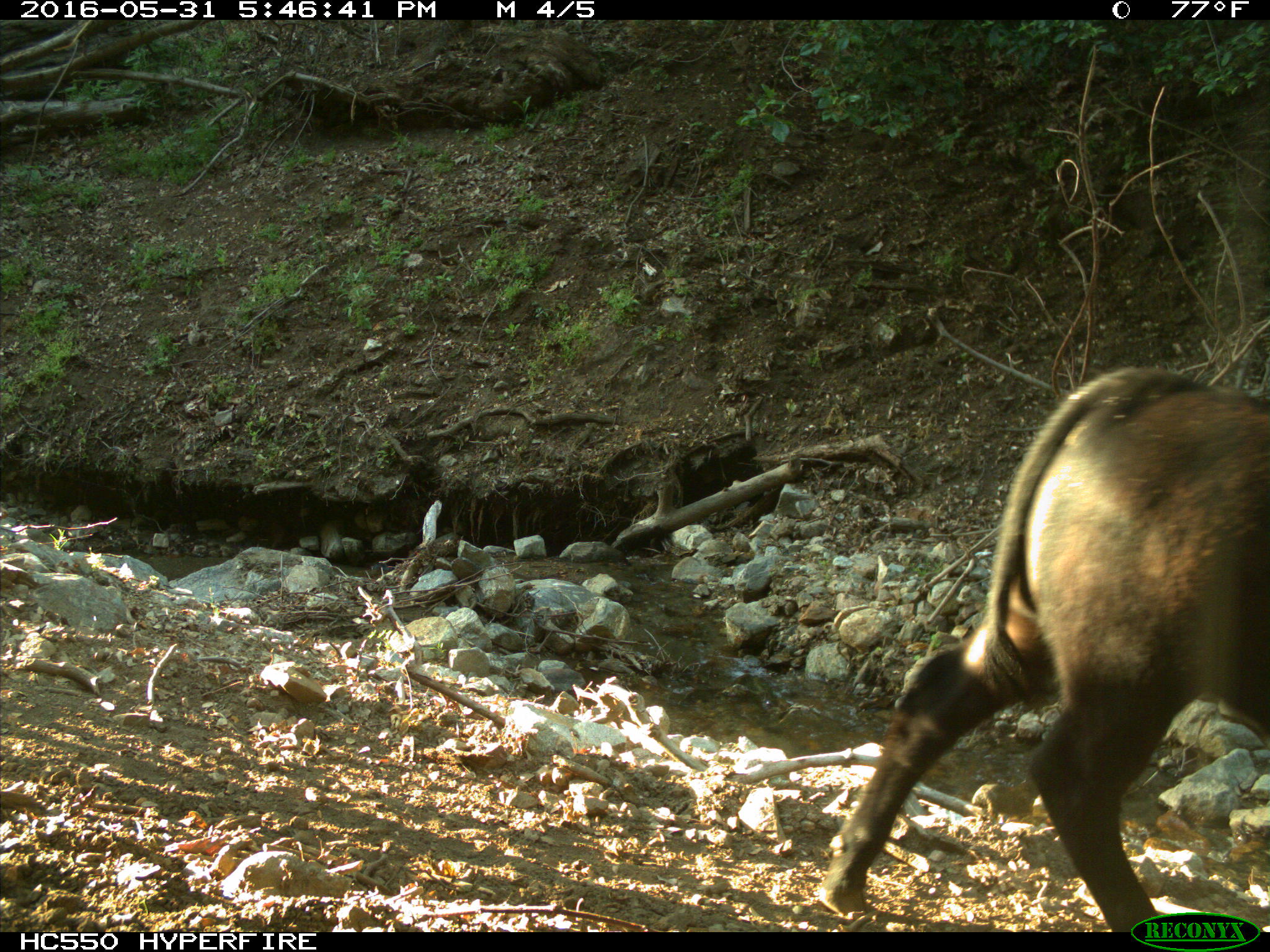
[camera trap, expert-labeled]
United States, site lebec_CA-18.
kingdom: Animalia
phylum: Chordata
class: Mammalia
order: Artiodactyla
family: Bovidae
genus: Bos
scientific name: Bos taurus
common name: domestic cow